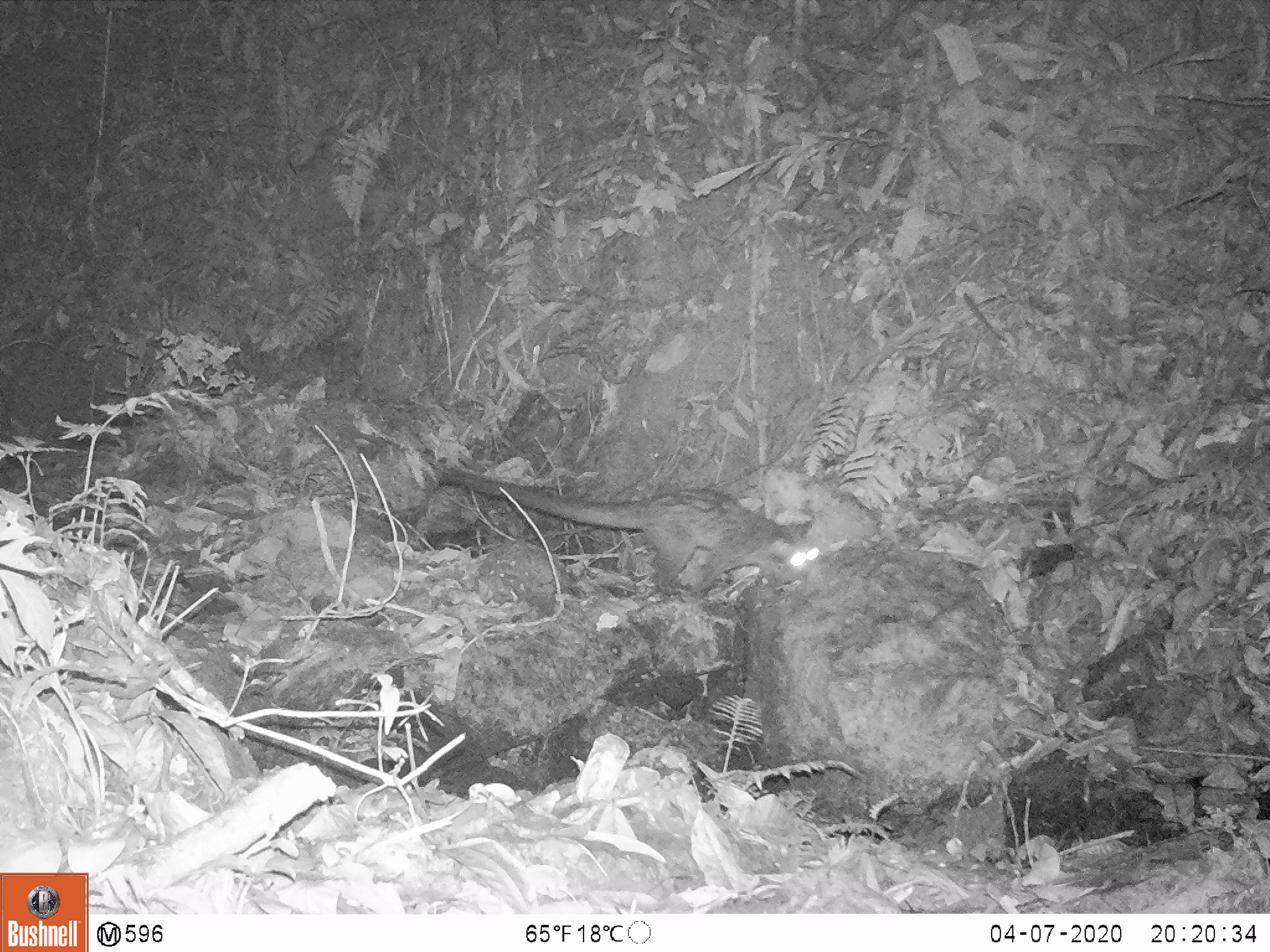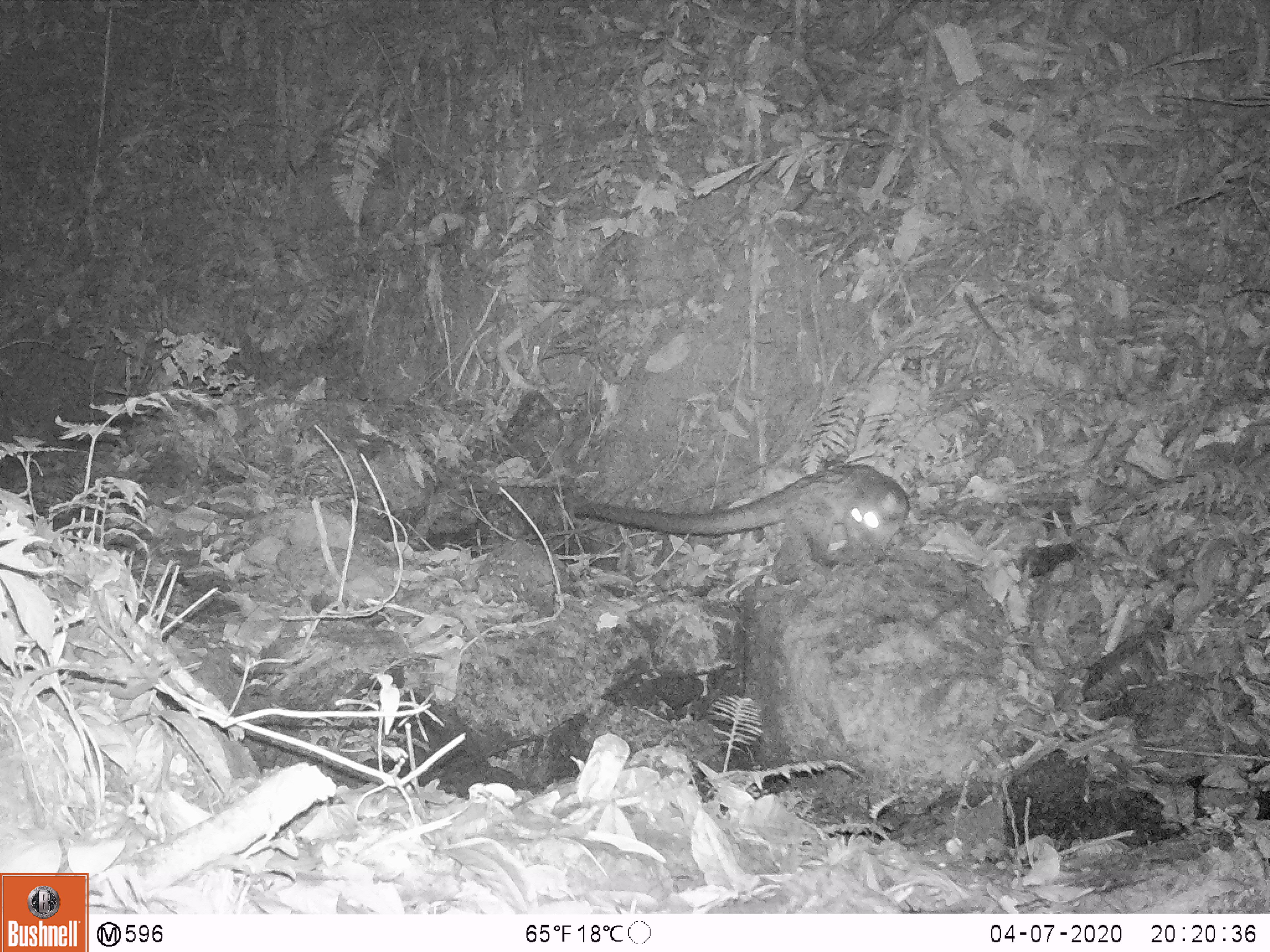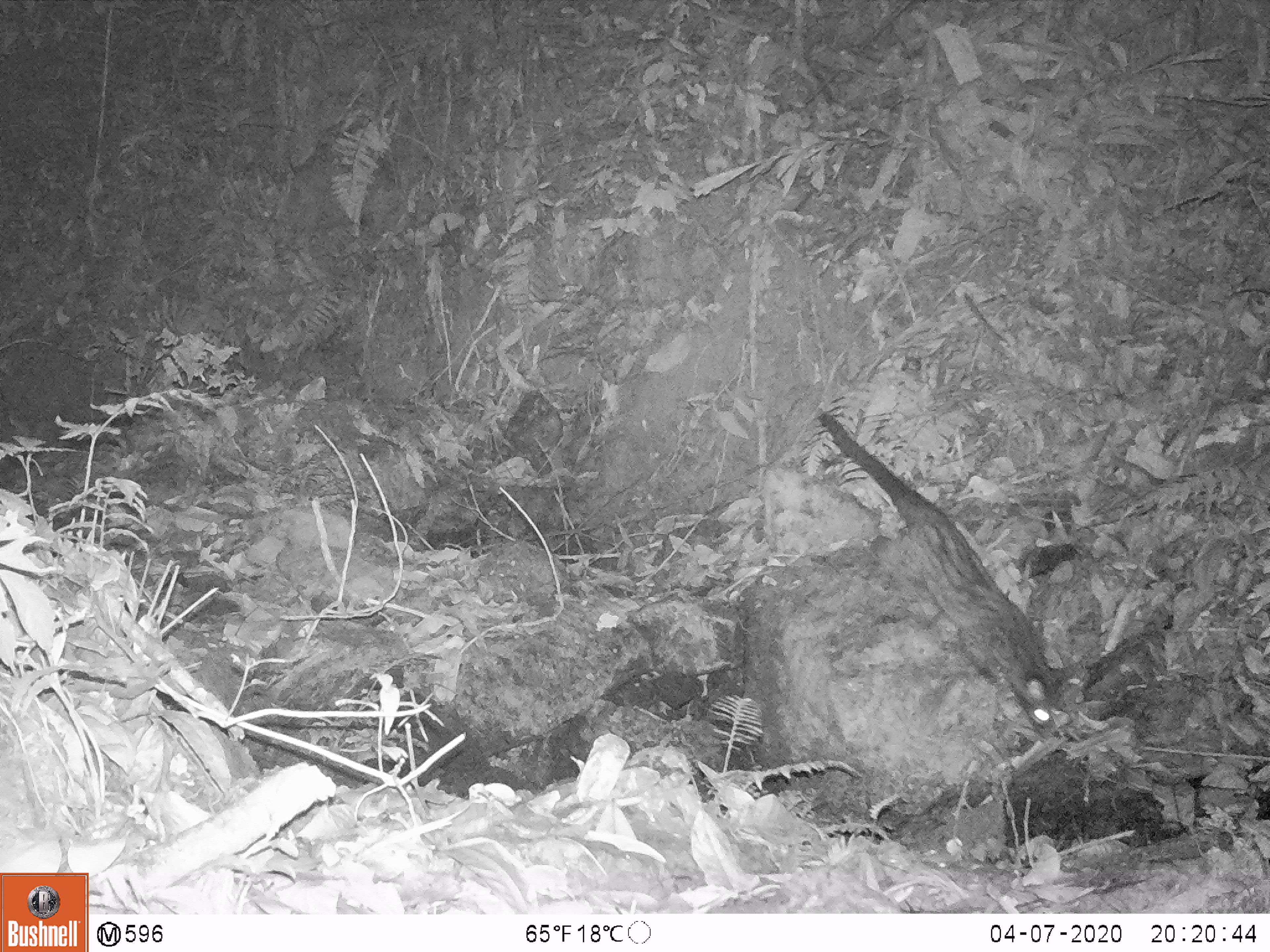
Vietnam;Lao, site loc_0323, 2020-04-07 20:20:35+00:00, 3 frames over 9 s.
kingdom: Animalia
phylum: Chordata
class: Mammalia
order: Carnivora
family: Viverridae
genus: Paradoxurus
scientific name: Paradoxurus hermaphroditus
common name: common palm civet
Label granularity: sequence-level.